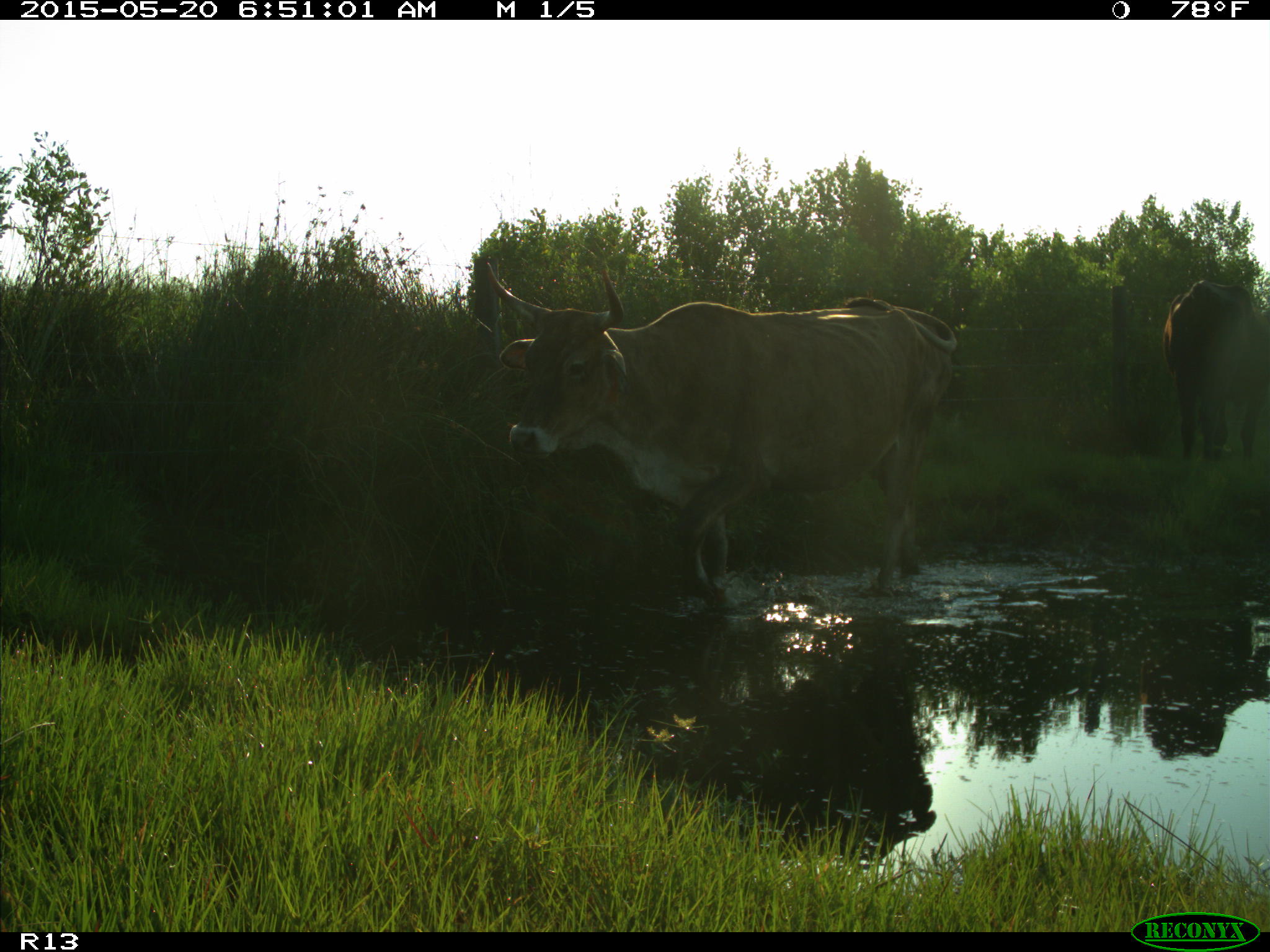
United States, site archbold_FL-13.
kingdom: Animalia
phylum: Chordata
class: Mammalia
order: Artiodactyla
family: Bovidae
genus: Bos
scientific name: Bos taurus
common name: domestic cow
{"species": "Bos taurus (domestic cow)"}